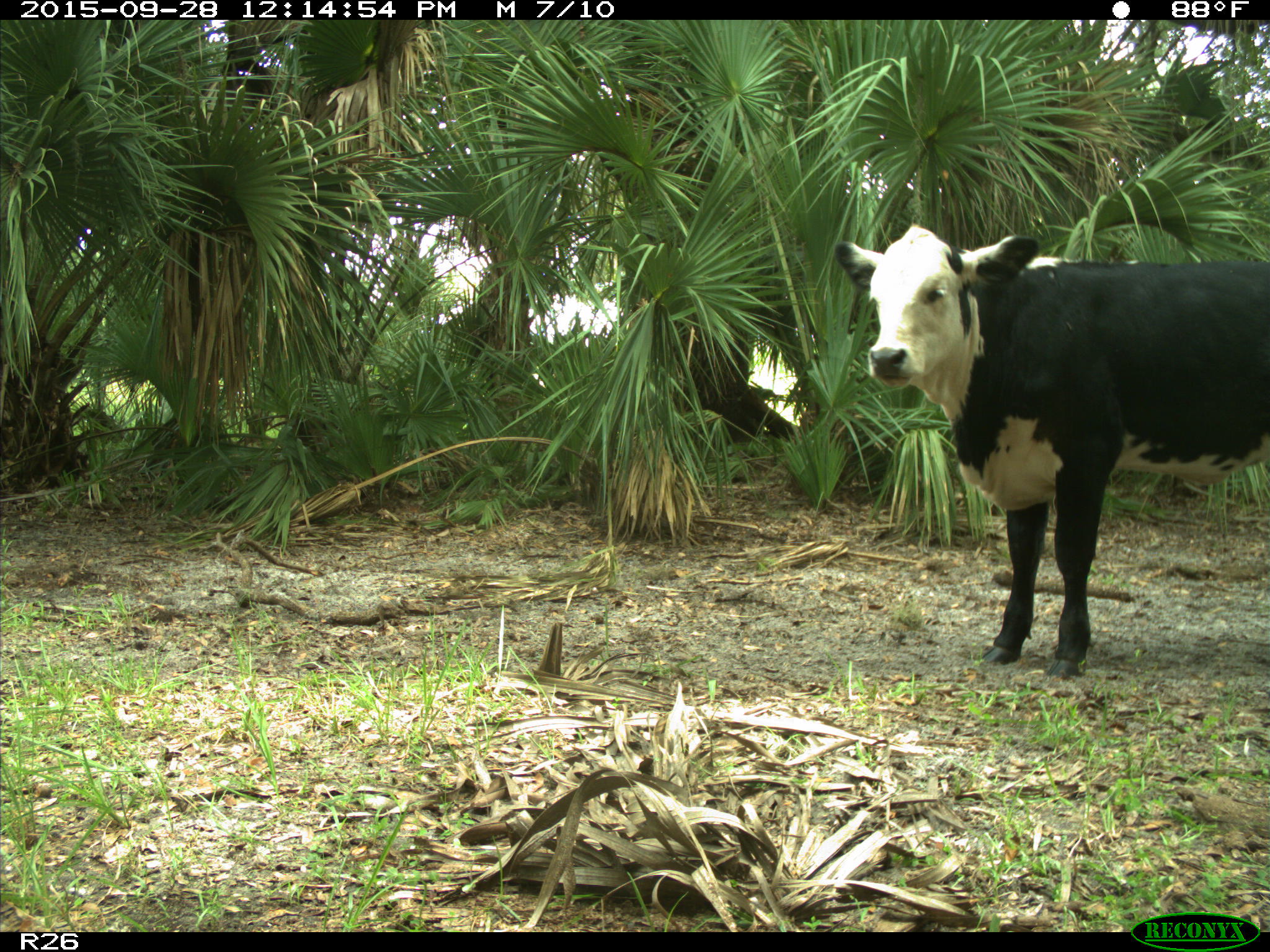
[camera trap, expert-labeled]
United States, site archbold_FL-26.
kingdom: Animalia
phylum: Chordata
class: Mammalia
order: Artiodactyla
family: Bovidae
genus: Bos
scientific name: Bos taurus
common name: domestic cow